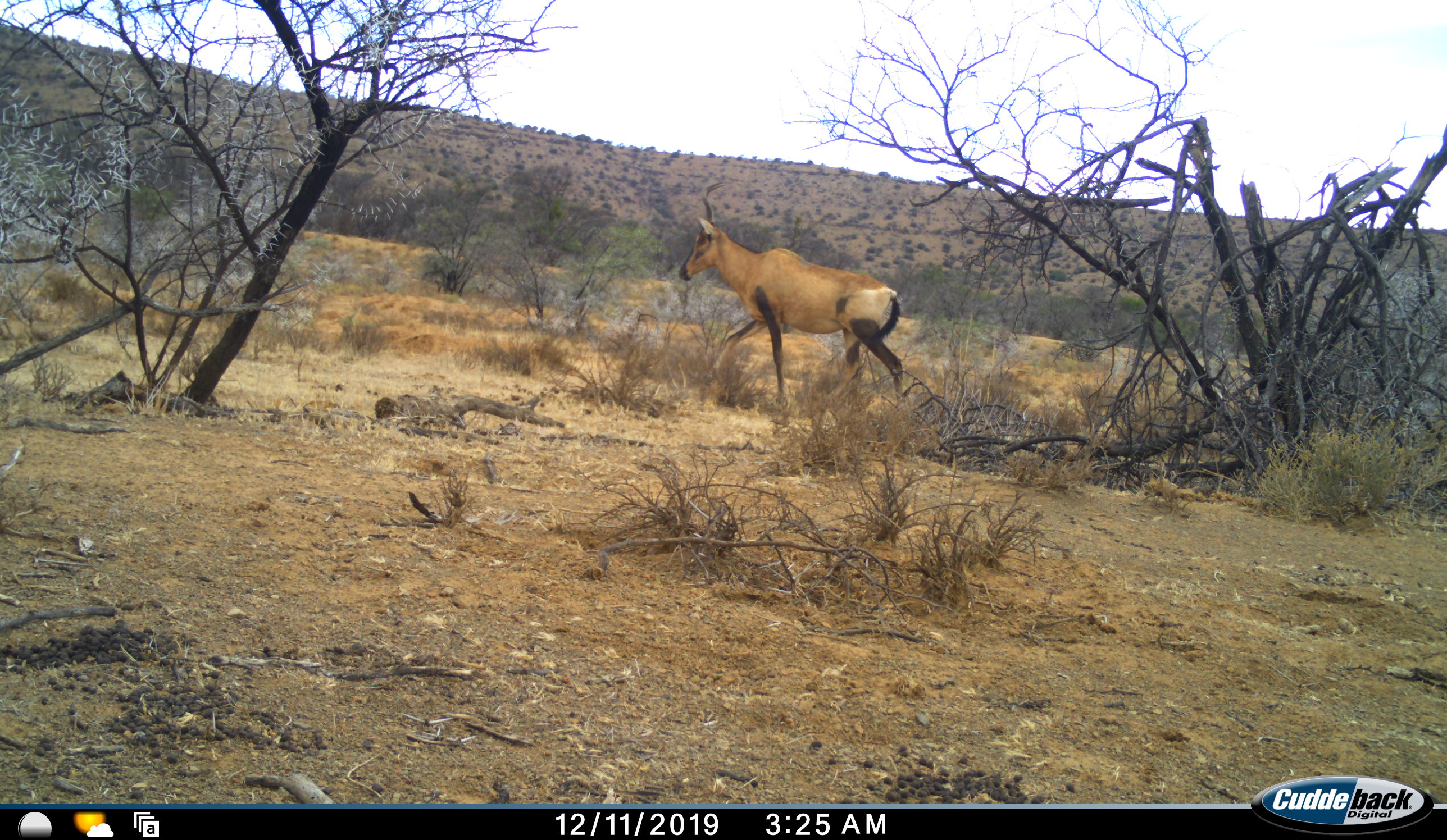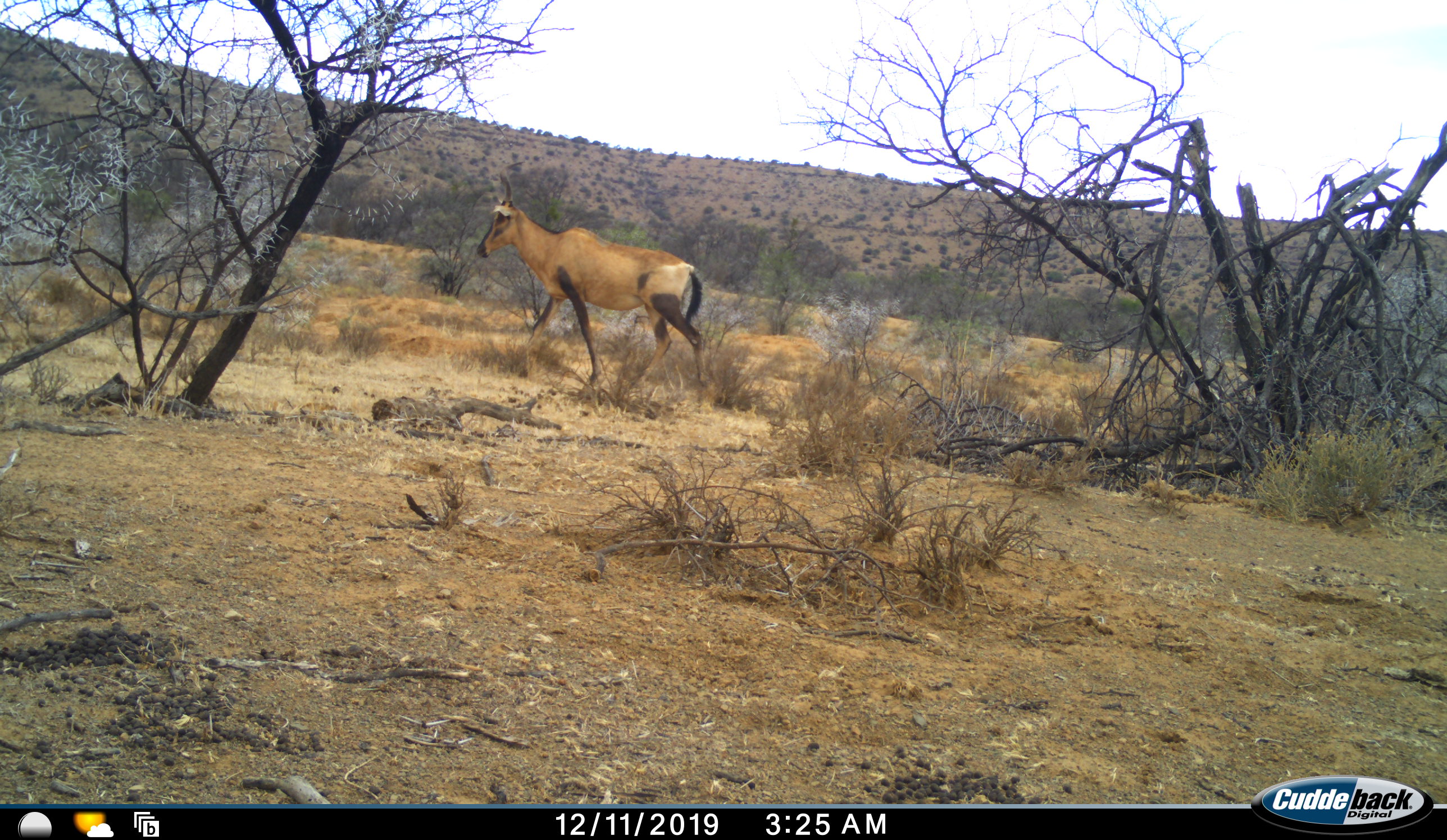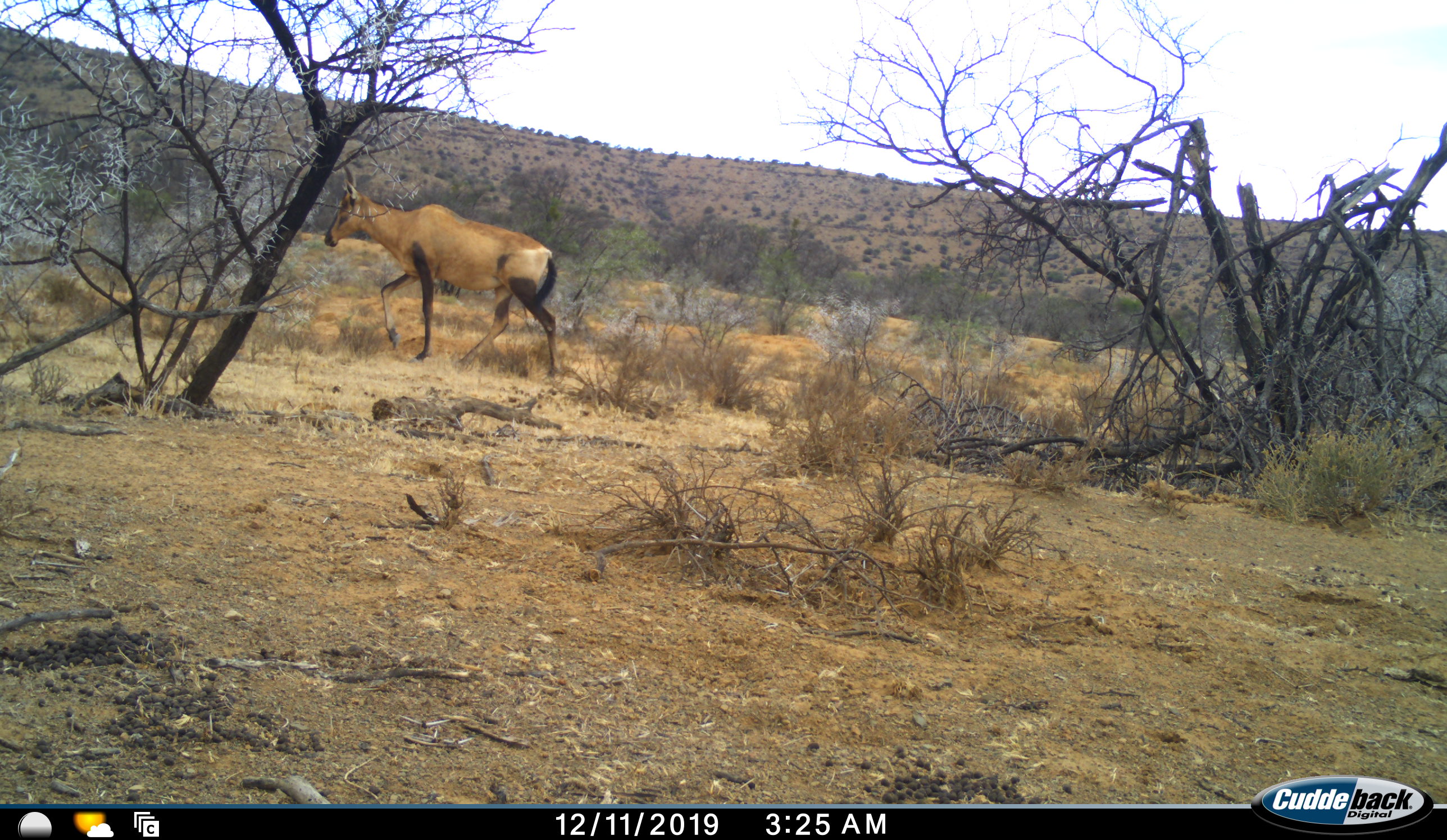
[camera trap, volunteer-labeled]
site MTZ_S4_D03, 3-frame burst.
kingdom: Animalia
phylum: Chordata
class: Mammalia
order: Artiodactyla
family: Bovidae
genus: Alcelaphus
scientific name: Alcelaphus buselaphus caama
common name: red hartebeest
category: hartebeestred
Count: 1.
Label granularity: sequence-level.